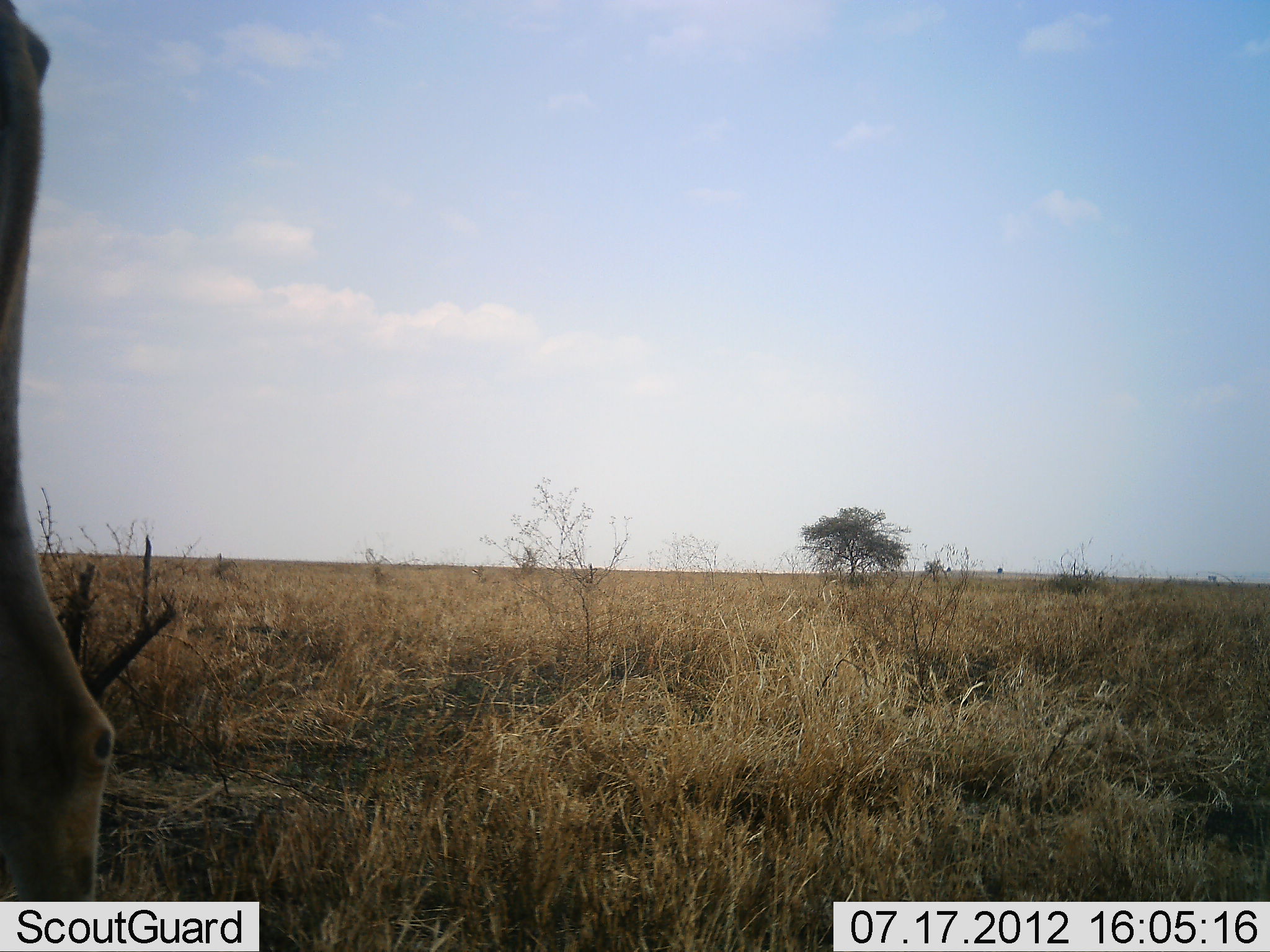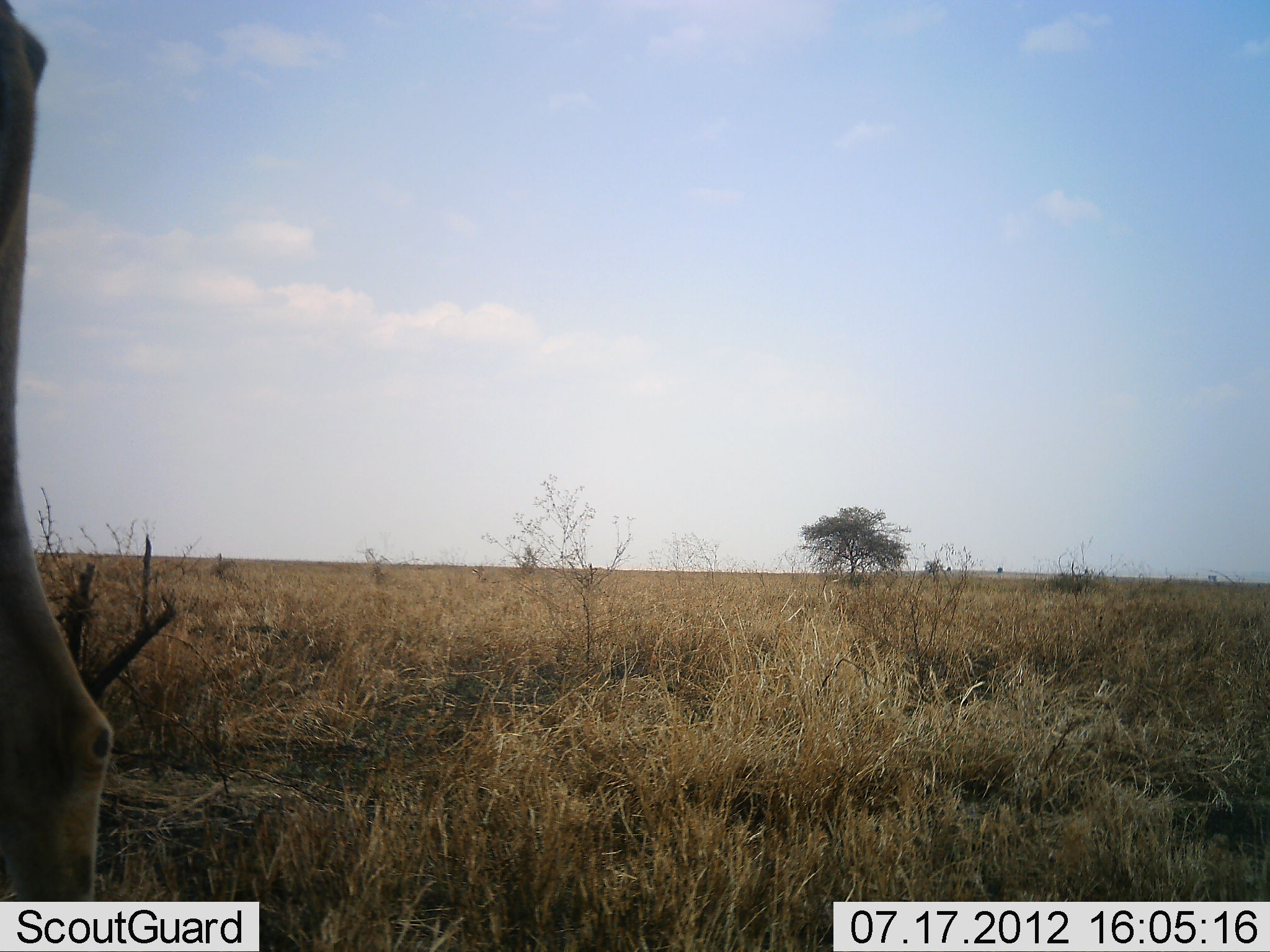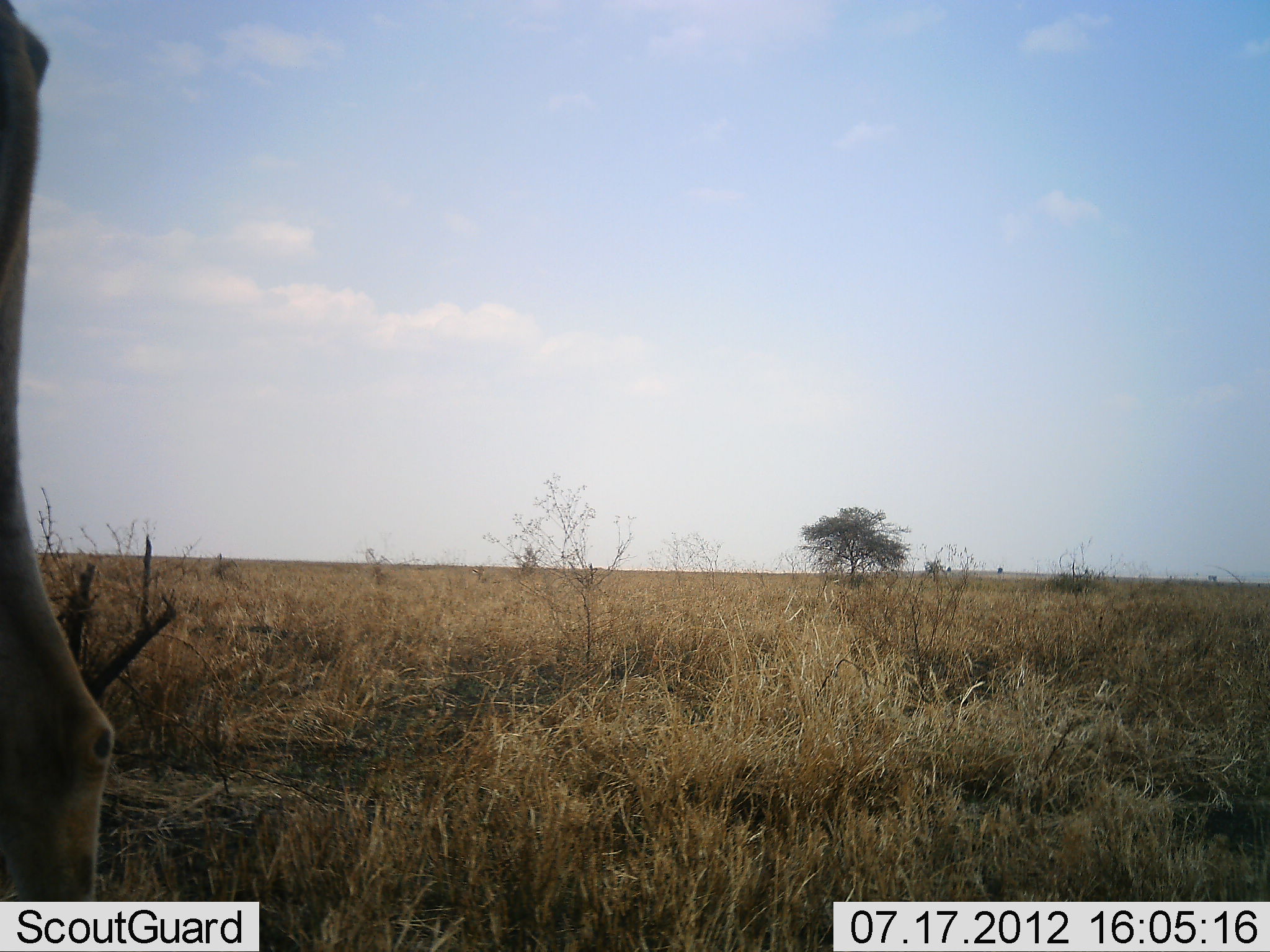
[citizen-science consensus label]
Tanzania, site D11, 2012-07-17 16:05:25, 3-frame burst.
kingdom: Animalia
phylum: Chordata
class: Mammalia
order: Artiodactyla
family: Bovidae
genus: Alcelaphus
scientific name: Alcelaphus buselaphus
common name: hartebeest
Hartebeest (Alcelaphus buselaphus), count 1. Behavior (volunteer vote fractions): standing 100%, resting 0%, moving 0%, interacting 0%. Young present (vote fraction): 0%. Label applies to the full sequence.